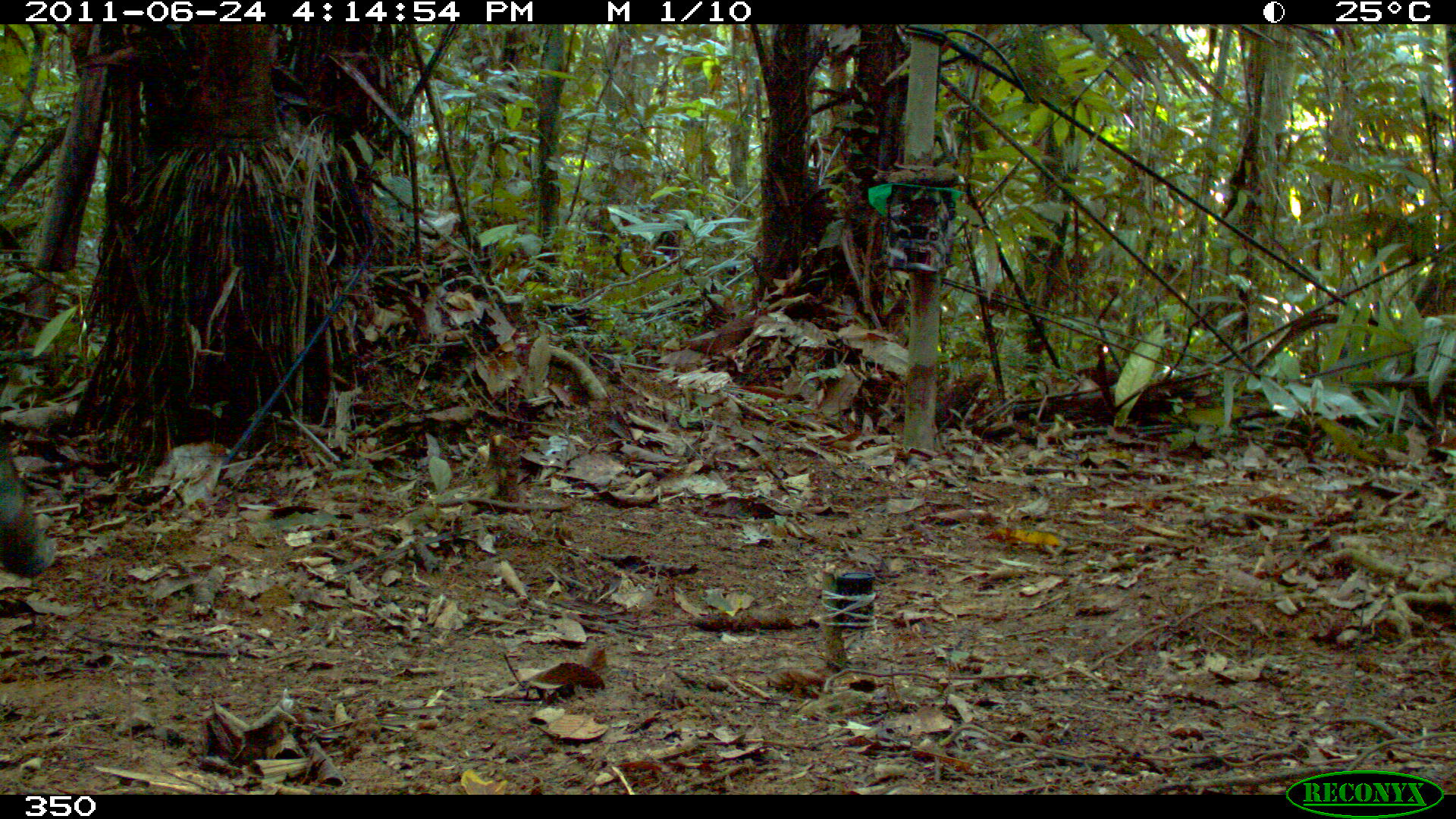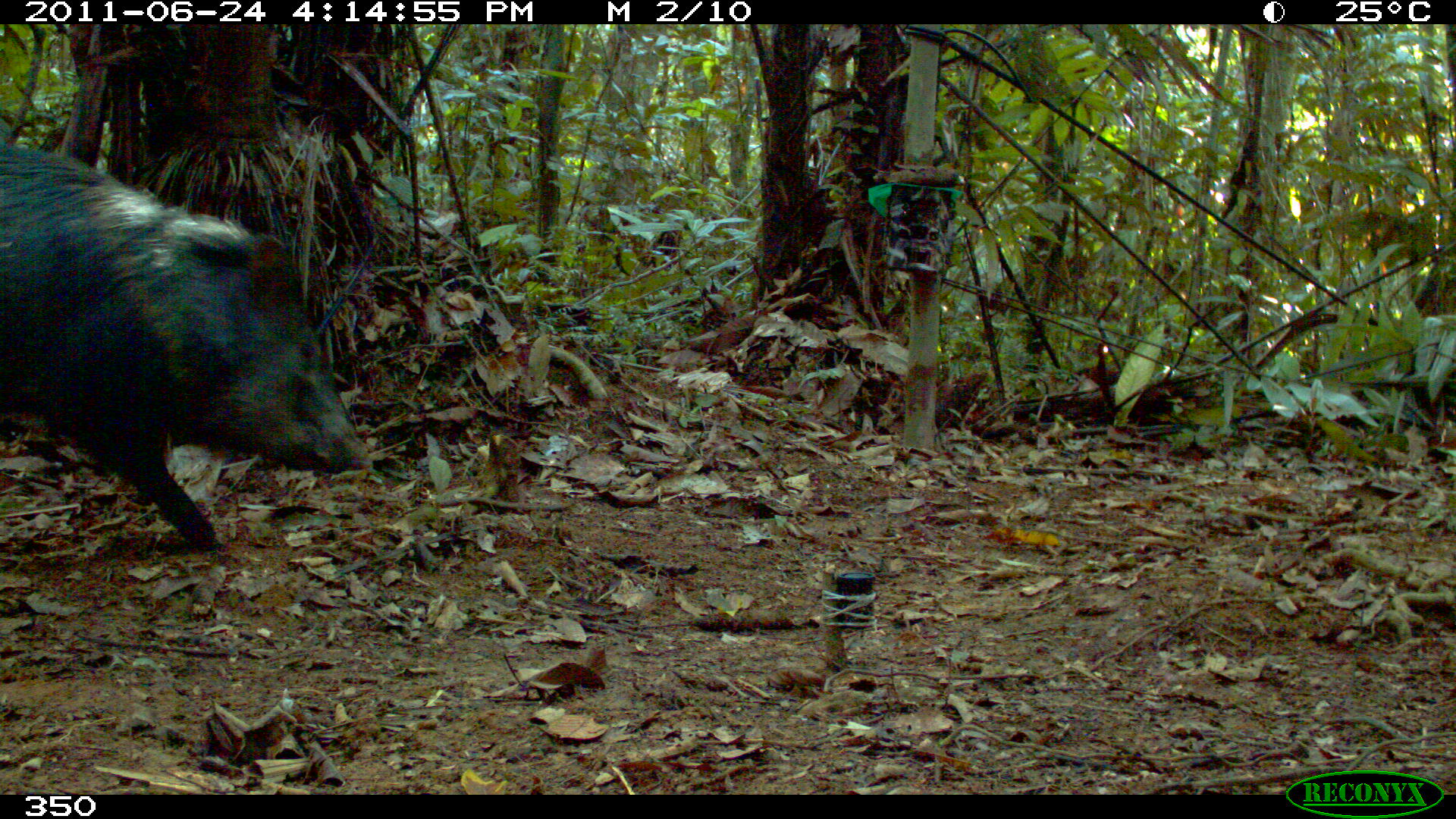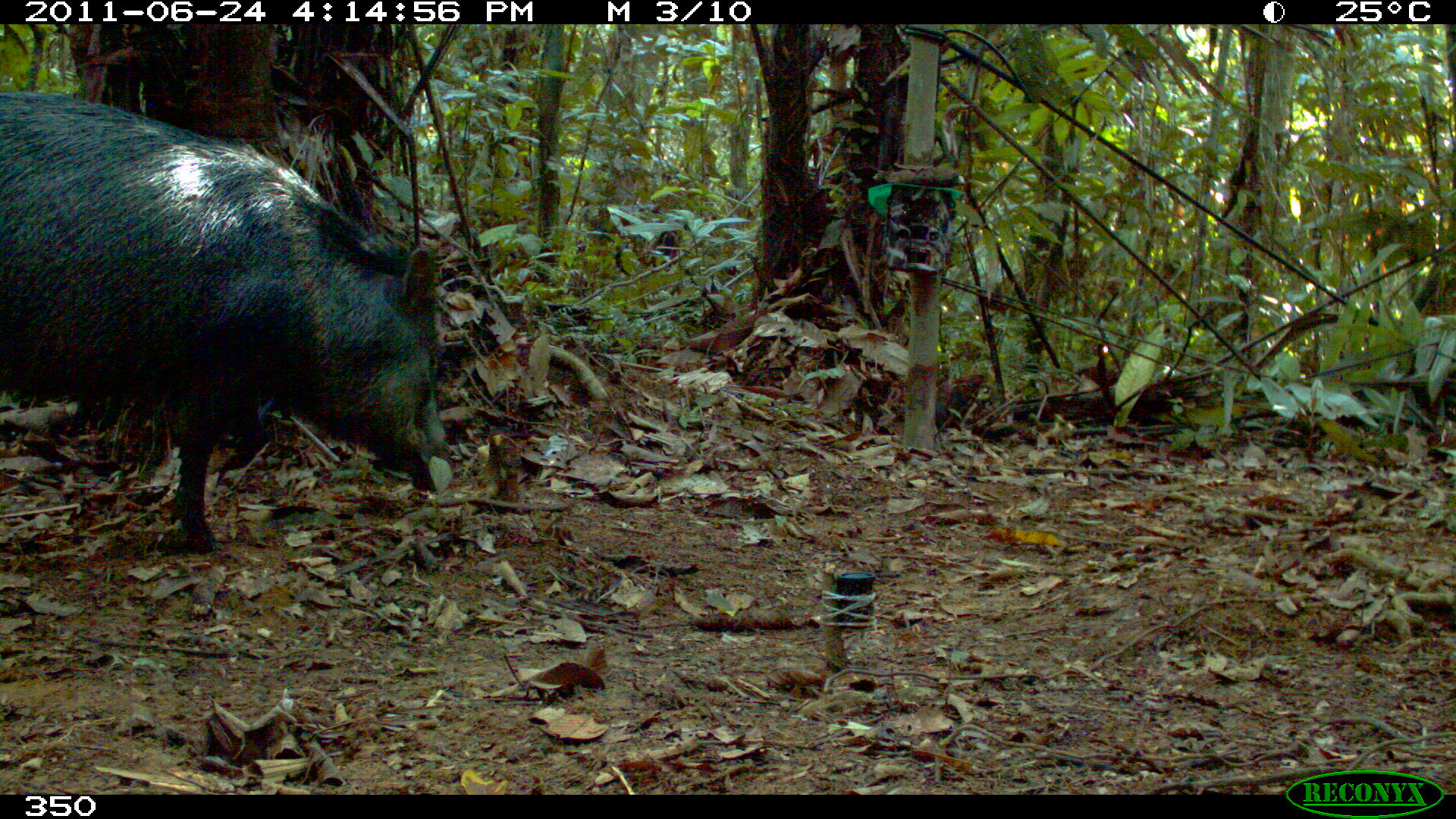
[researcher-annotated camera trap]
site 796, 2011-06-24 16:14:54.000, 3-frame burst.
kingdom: Animalia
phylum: Chordata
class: Mammalia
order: Artiodactyla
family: Tayassuidae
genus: Pecari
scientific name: Pecari tajacu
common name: collared peccary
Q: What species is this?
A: Pecari tajacu (collared peccary).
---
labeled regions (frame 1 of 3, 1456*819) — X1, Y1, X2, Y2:
pecari tajacu: 0, 451, 55, 577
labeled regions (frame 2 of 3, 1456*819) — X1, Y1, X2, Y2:
pecari tajacu: 0, 143, 369, 548